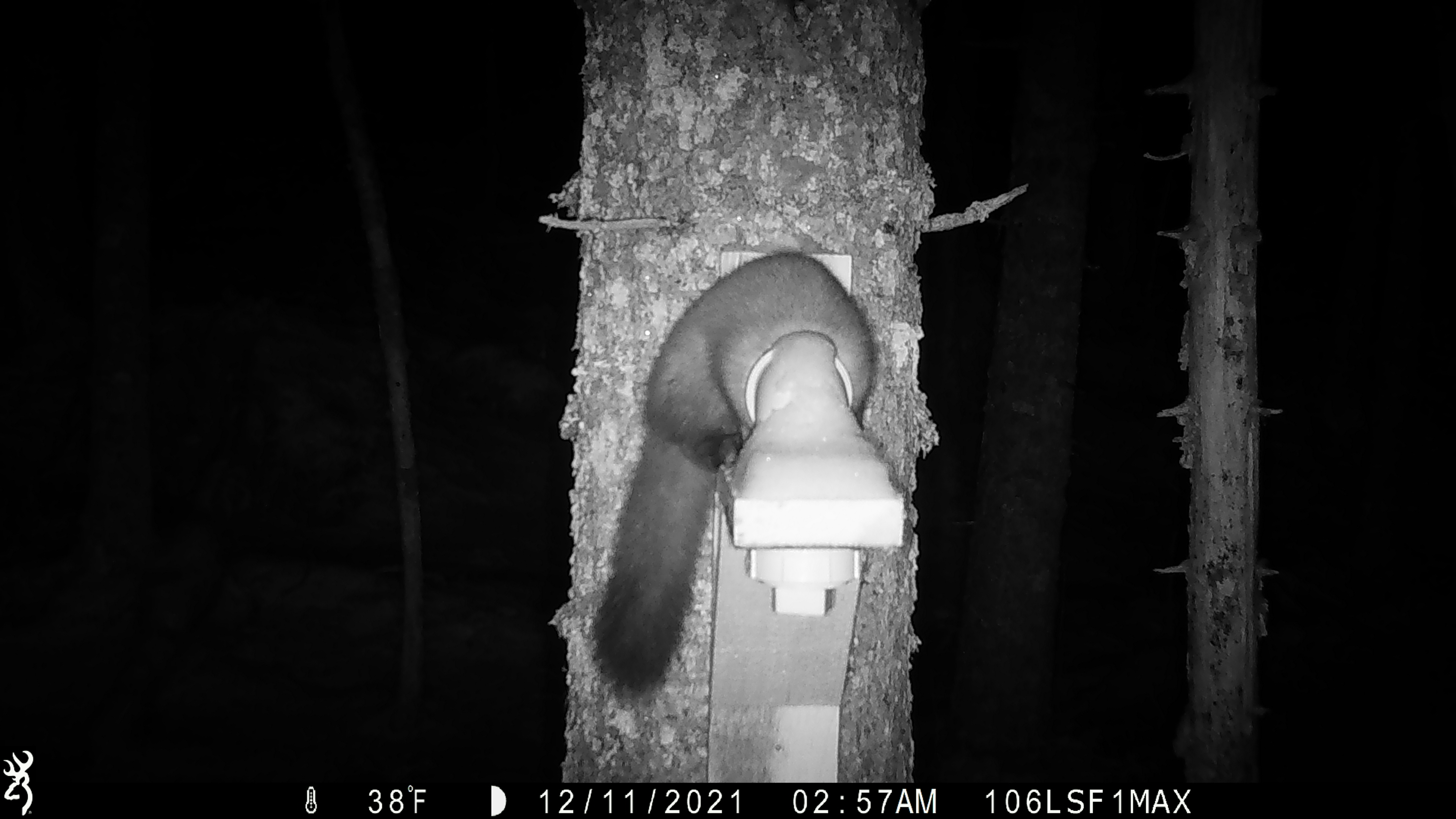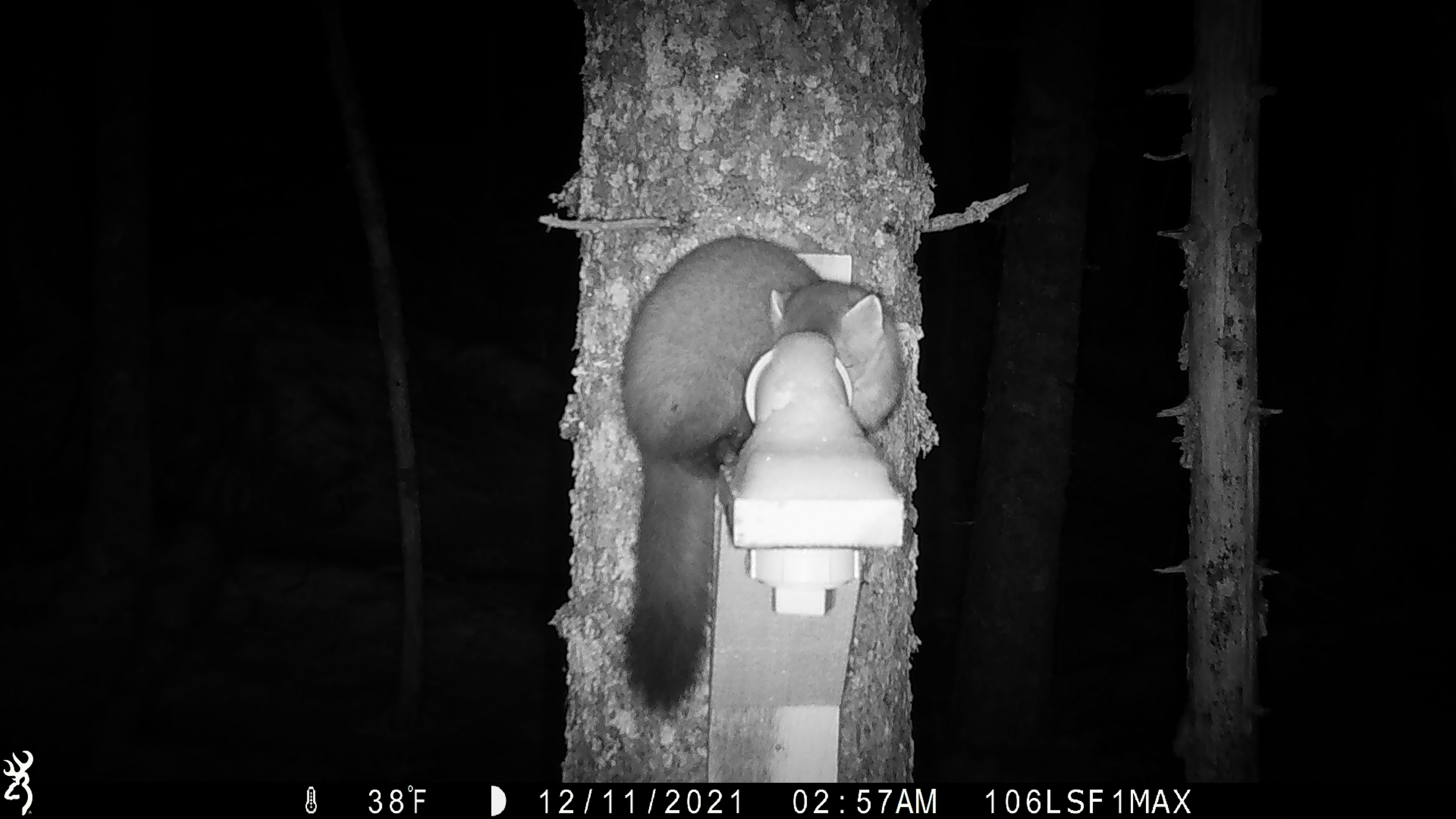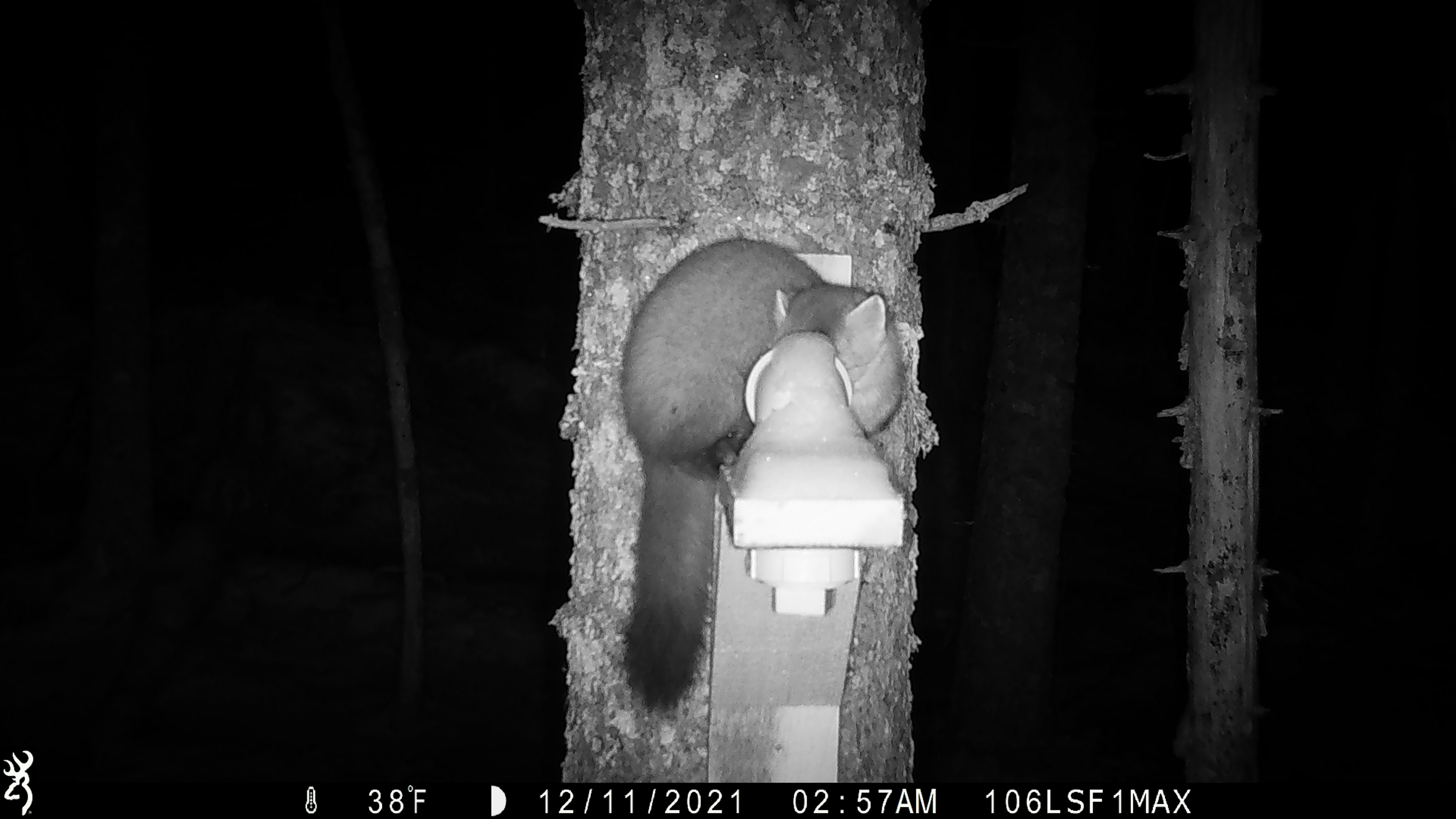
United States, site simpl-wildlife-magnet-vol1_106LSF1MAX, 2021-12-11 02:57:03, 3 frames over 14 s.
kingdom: Animalia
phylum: Chordata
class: Mammalia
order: Carnivora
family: Mustelidae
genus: Martes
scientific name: Martes americana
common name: american marten